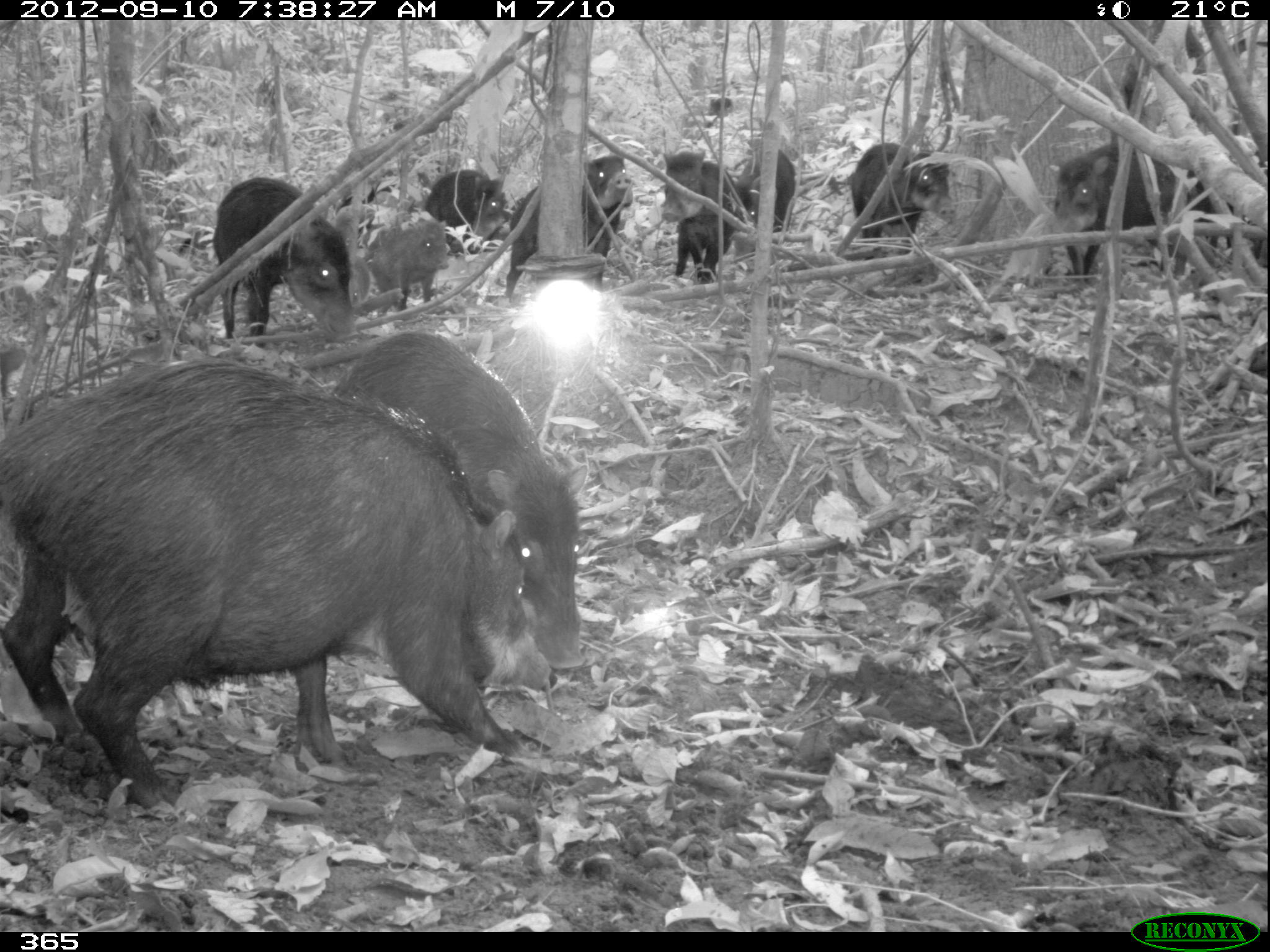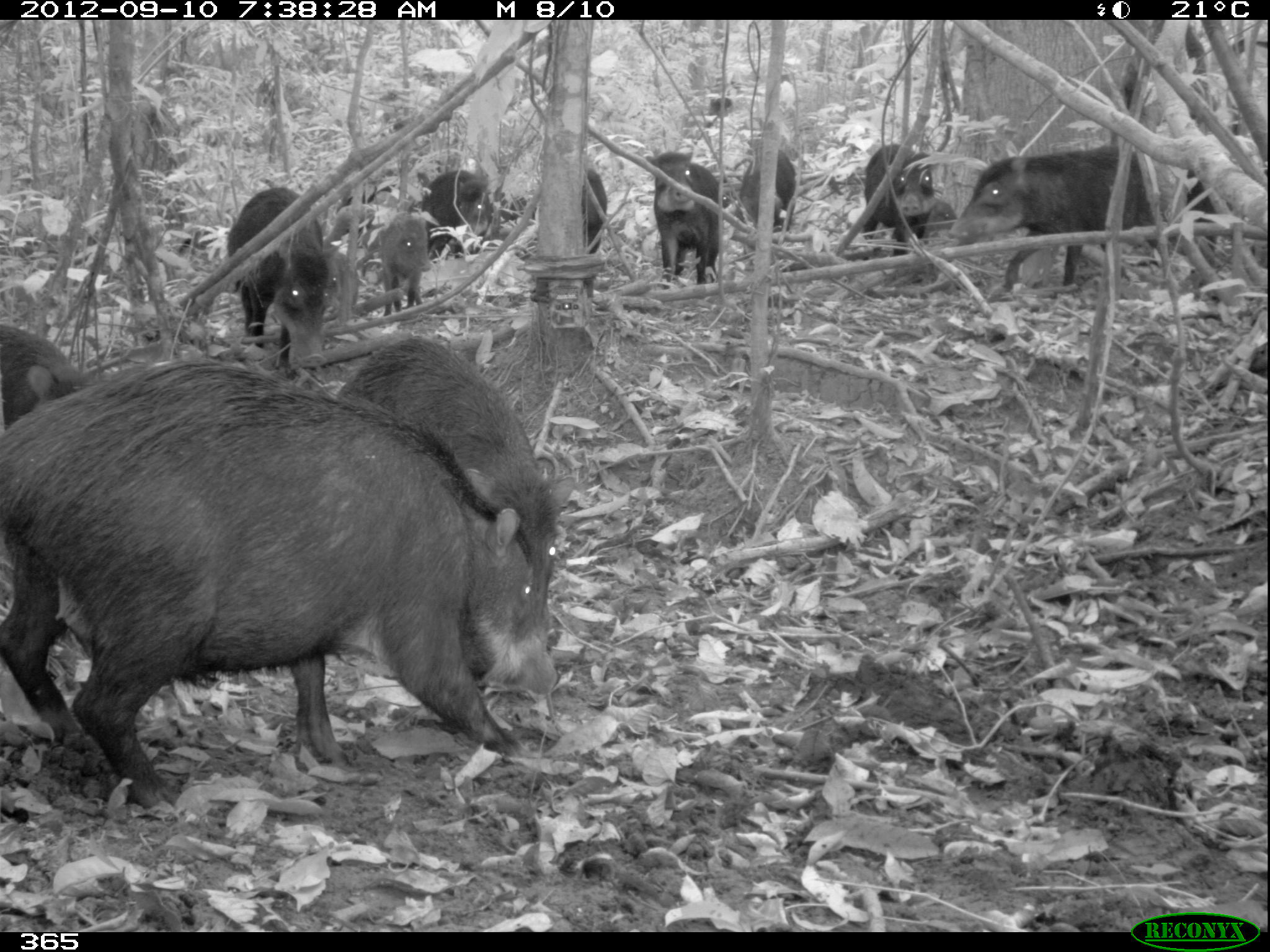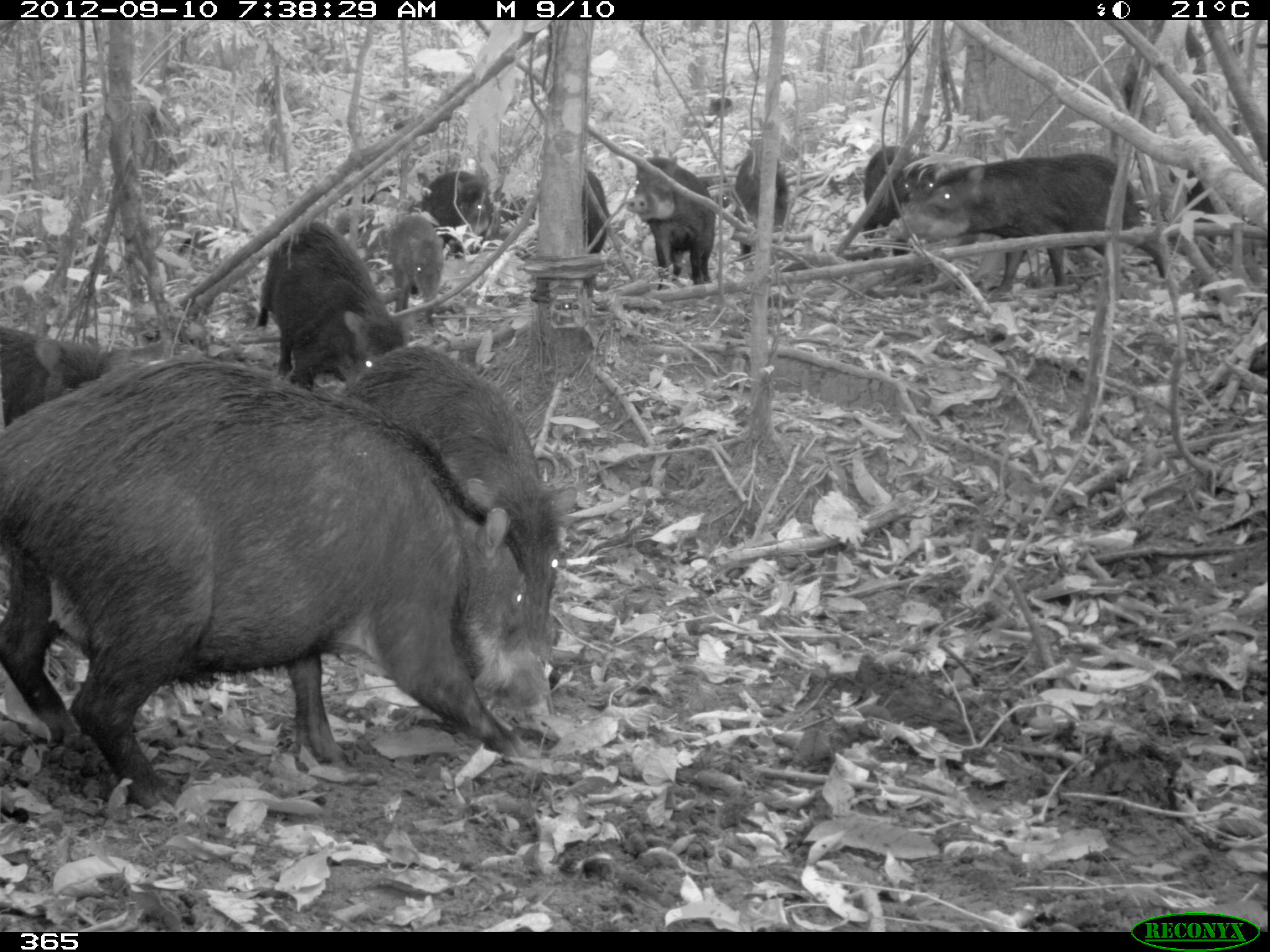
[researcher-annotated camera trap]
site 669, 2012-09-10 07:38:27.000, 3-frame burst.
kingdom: Animalia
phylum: Chordata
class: Mammalia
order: Artiodactyla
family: Tayassuidae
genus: Tayassu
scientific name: Tayassu pecari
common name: white-lipped peccary